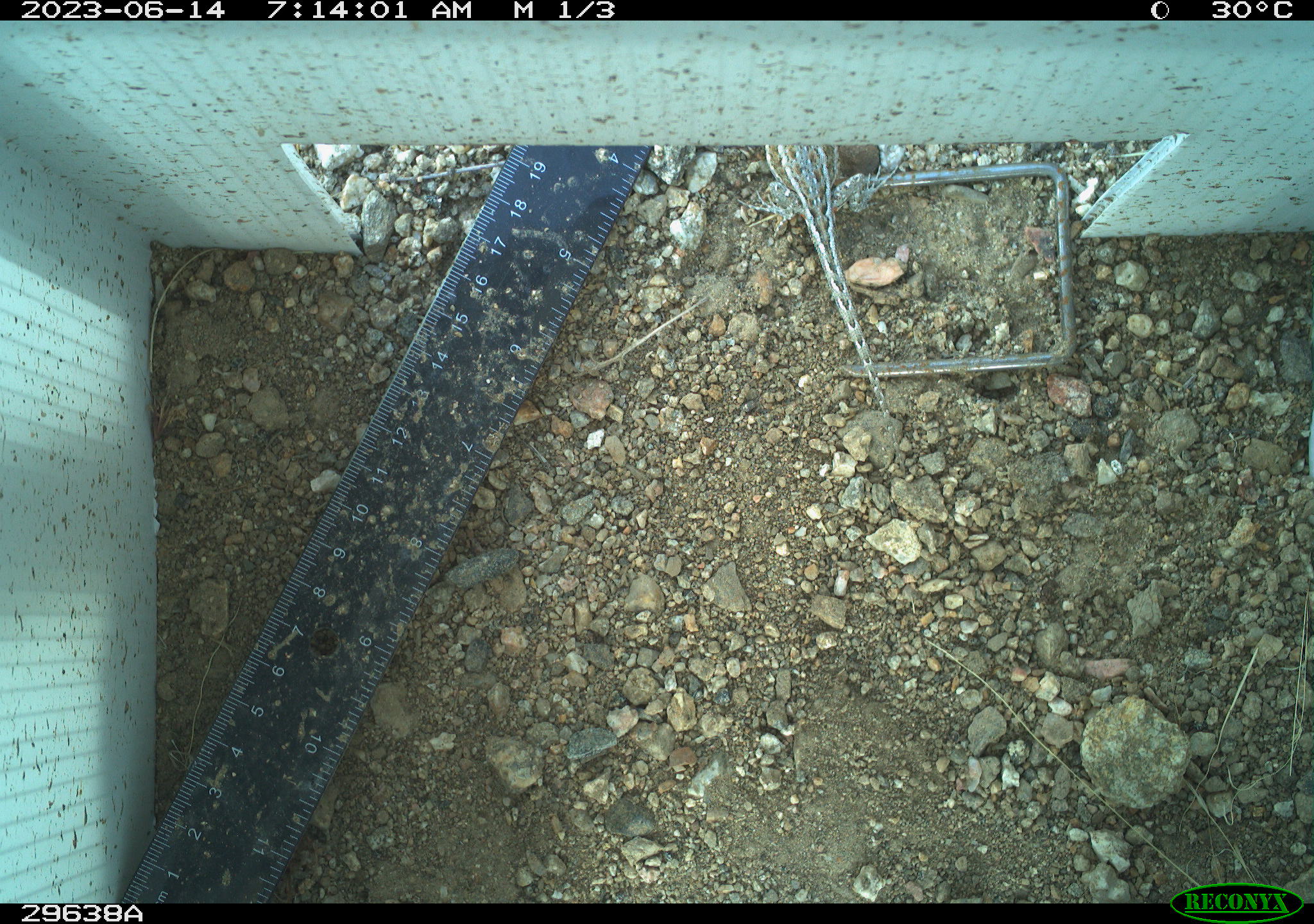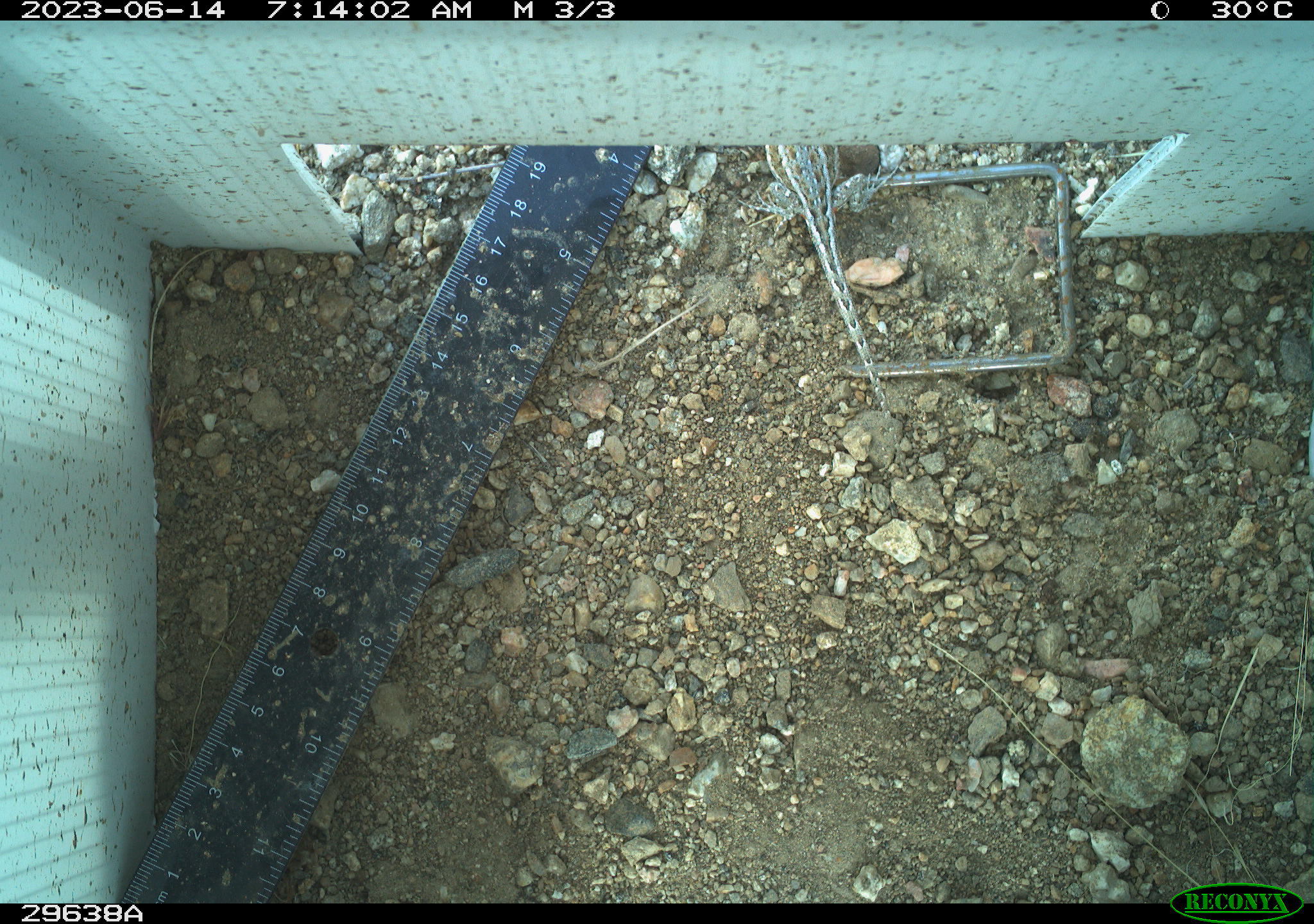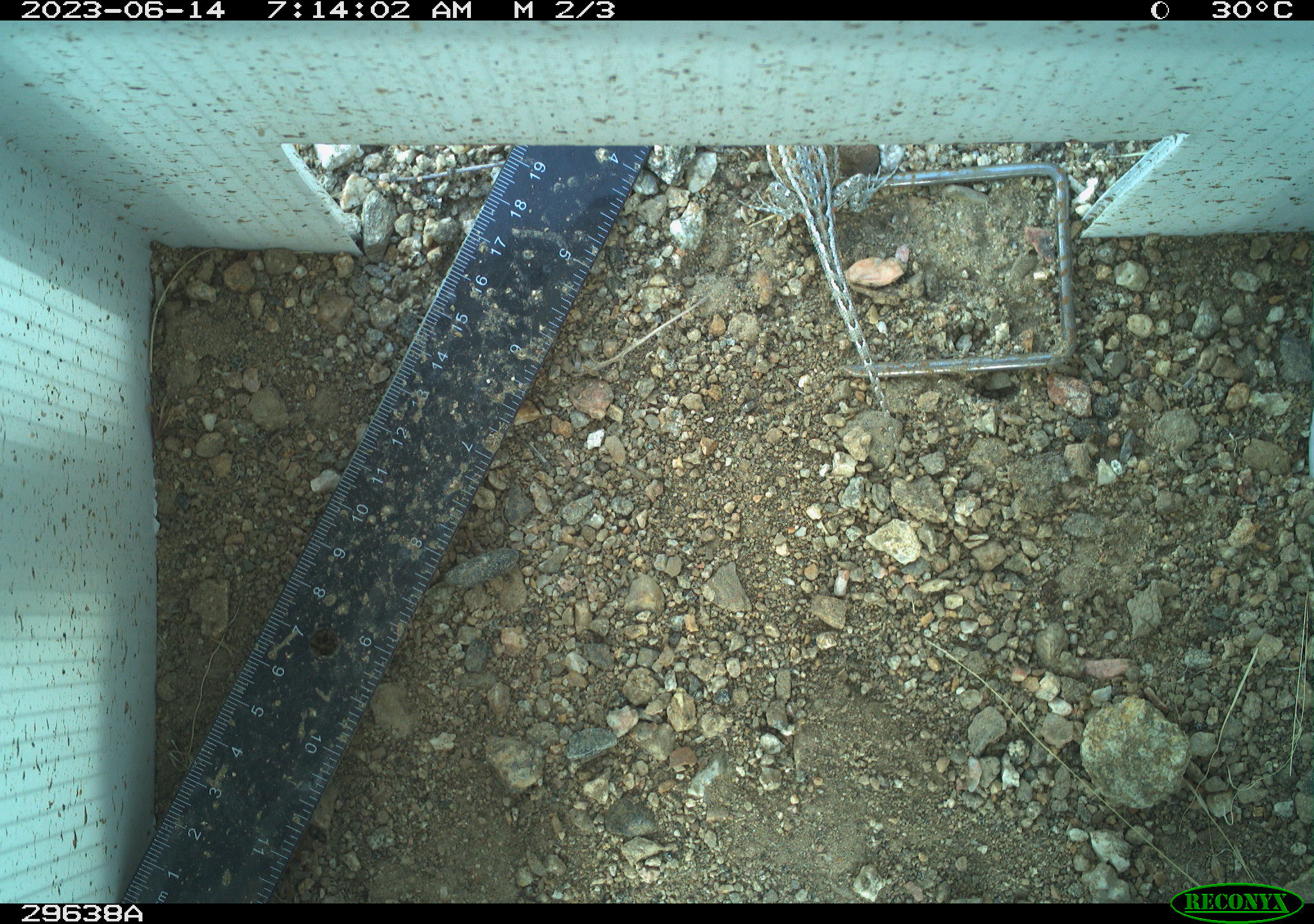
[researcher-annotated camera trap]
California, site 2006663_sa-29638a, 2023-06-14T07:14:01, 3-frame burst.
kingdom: Animalia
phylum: Chordata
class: Reptilia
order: Squamata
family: Phrynosomatidae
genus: Sceloporus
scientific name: Sceloporus graciosus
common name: common sagebrush lizard